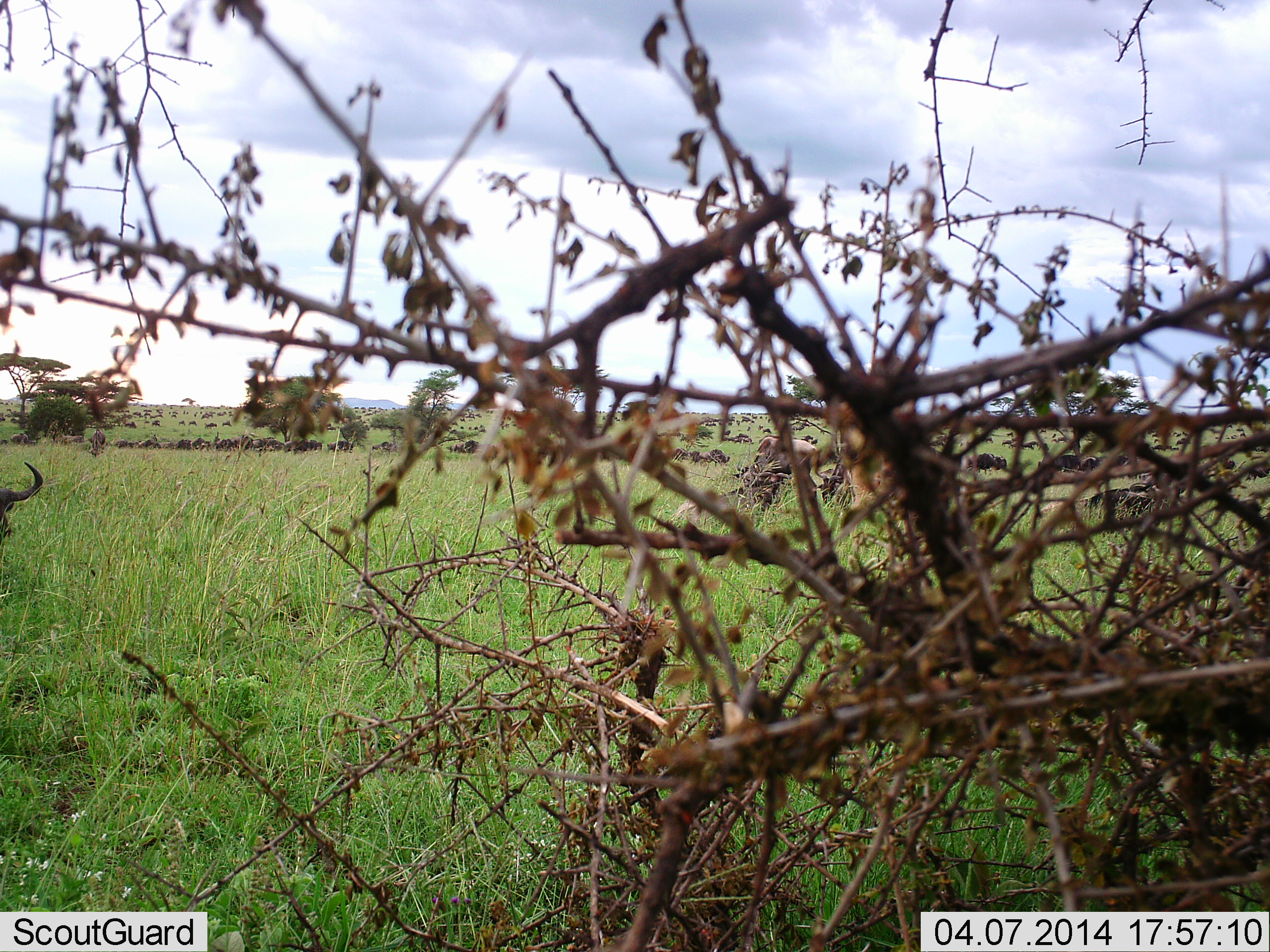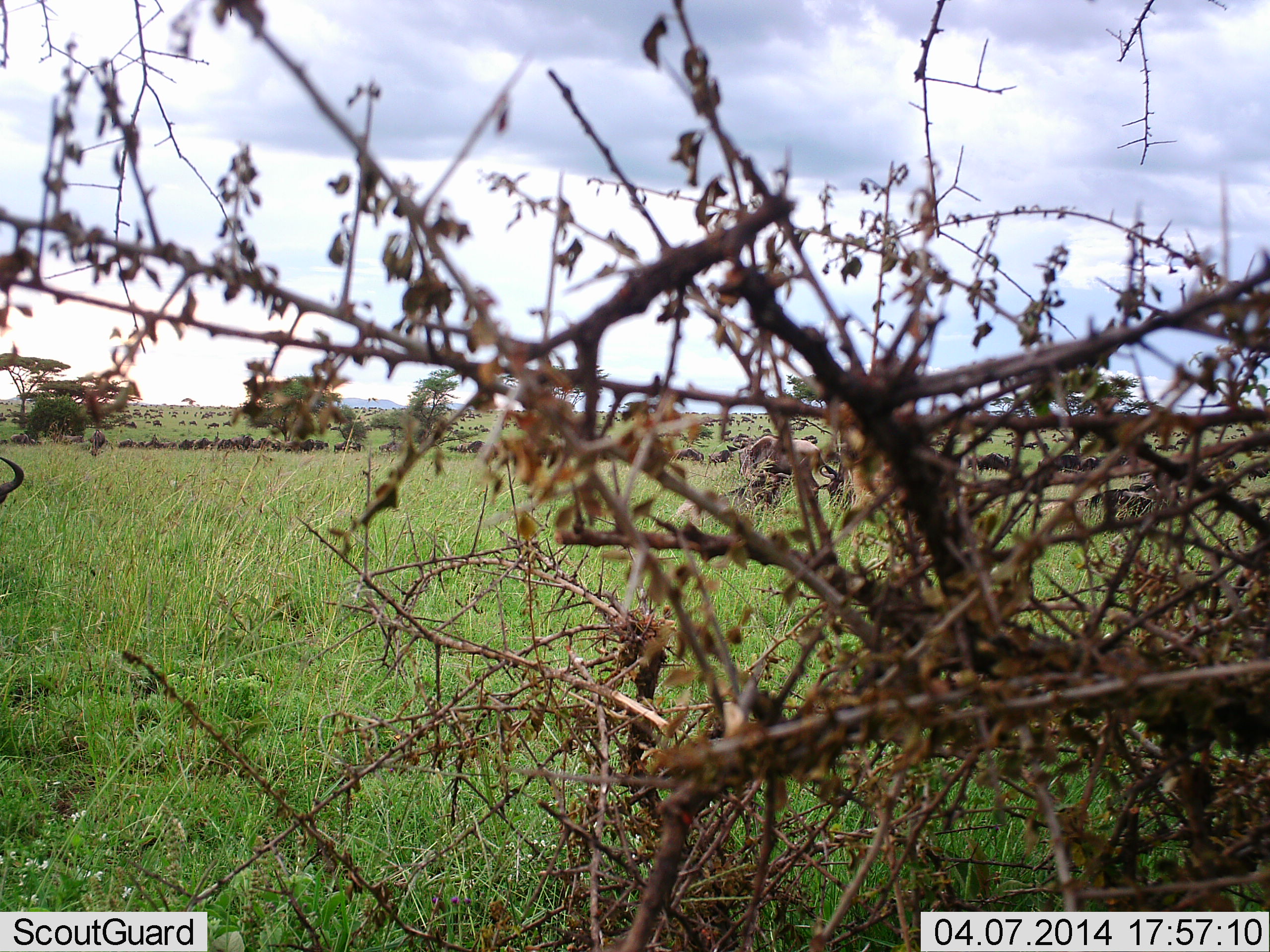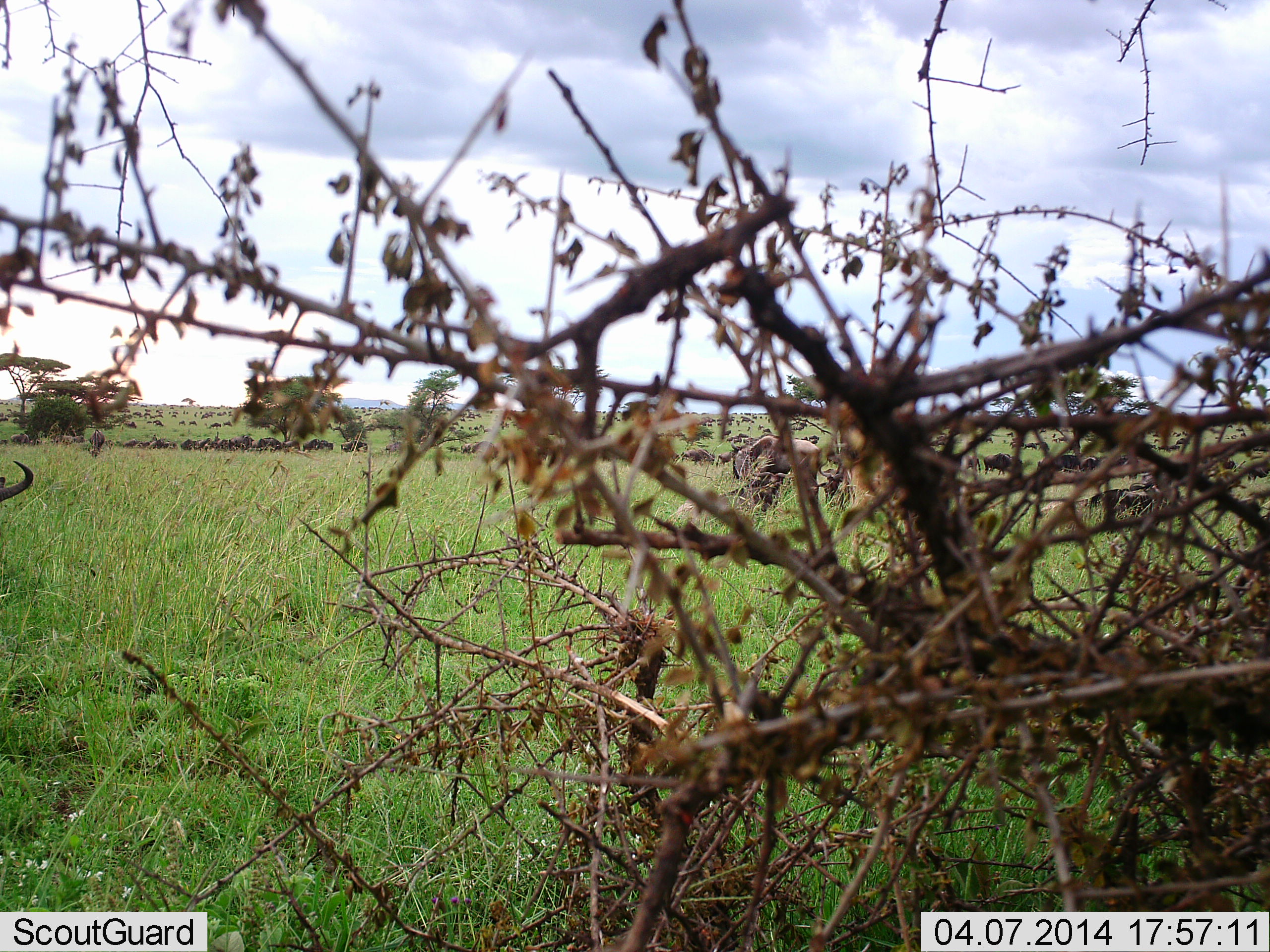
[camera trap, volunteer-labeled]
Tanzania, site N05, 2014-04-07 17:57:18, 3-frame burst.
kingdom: Animalia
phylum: Chordata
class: Mammalia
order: Artiodactyla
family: Bovidae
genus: Connochaetes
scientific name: Connochaetes taurinus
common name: blue wildebeest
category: wildebeest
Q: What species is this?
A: Wildebeest (blue wildebeest) (Connochaetes taurinus).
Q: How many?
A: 51+.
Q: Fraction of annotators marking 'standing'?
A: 18%.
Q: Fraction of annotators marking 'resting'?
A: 9%.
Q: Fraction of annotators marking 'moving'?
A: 73%.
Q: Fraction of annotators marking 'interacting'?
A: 0%.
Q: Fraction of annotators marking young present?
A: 0%.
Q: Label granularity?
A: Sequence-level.